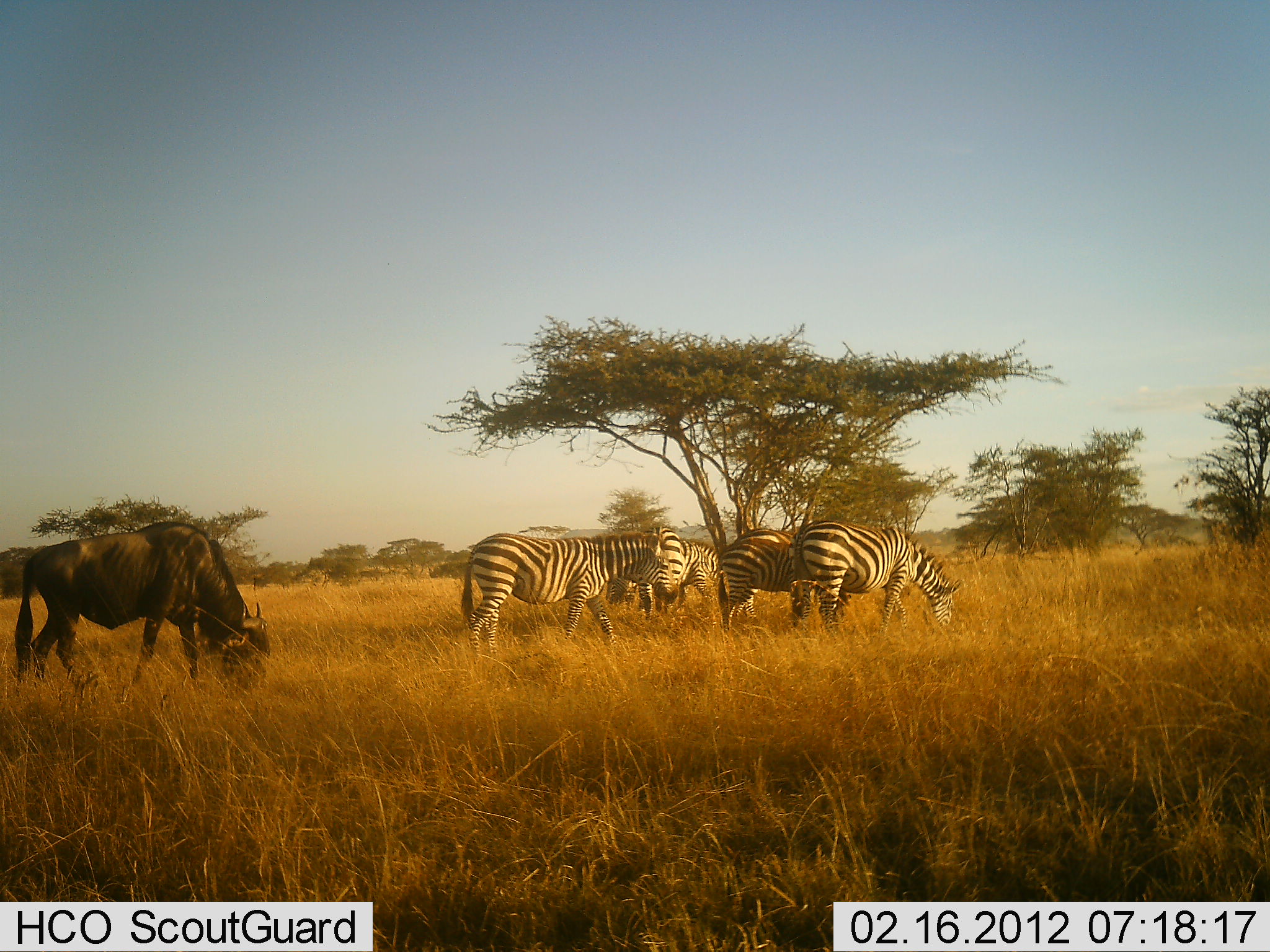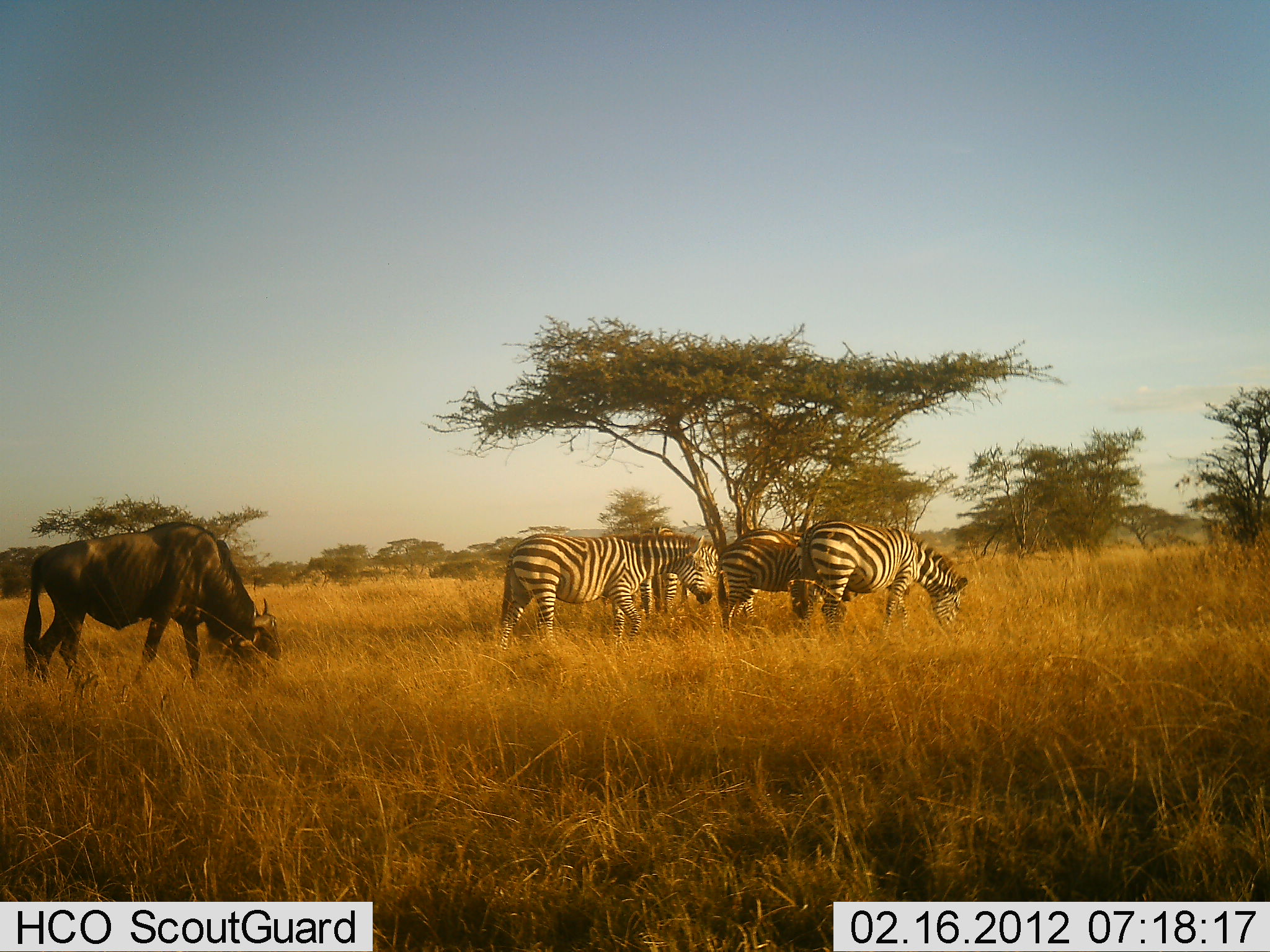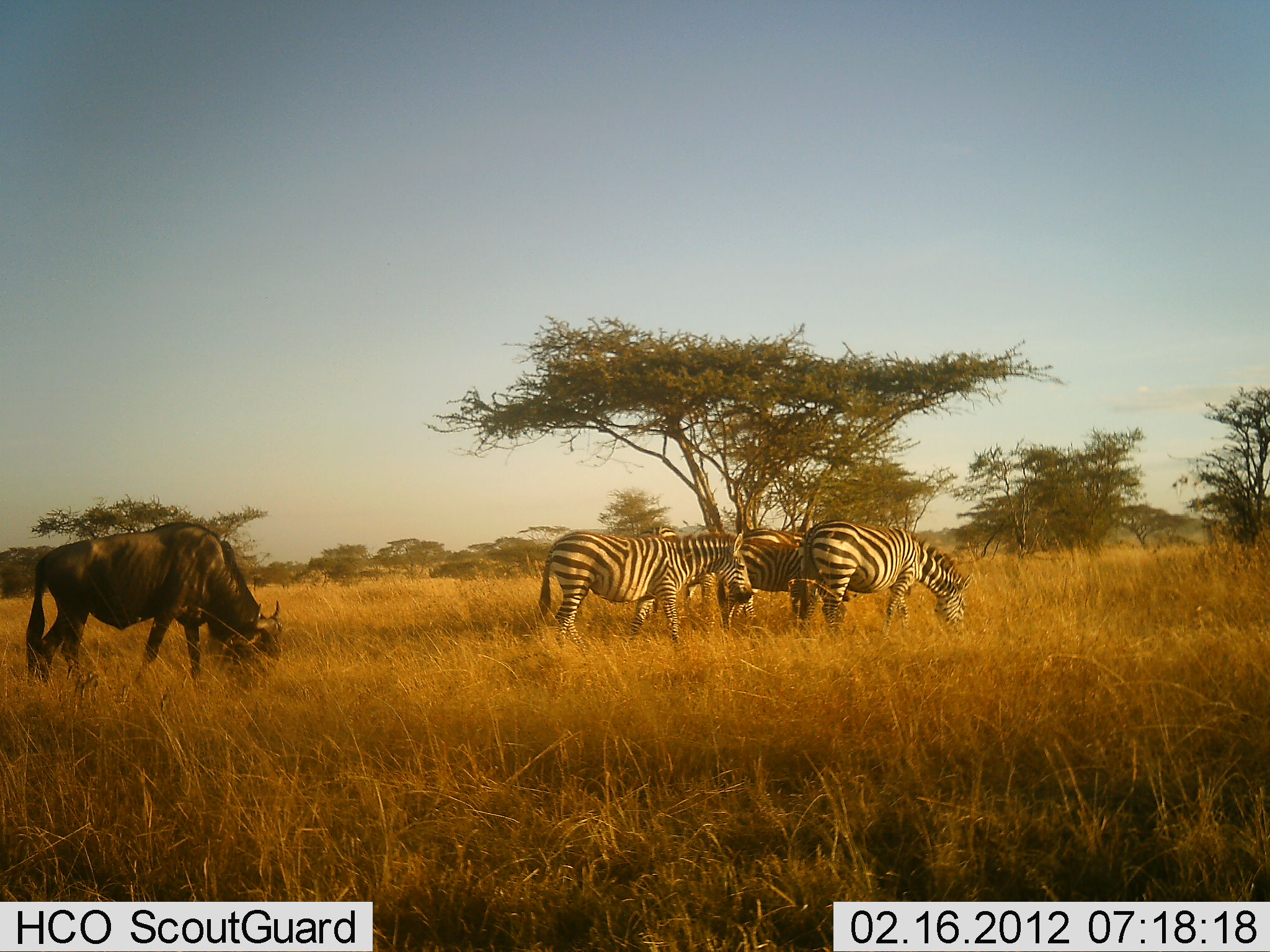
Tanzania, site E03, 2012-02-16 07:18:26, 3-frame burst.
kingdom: Animalia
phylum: Chordata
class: Mammalia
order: Artiodactyla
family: Bovidae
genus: Connochaetes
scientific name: Connochaetes taurinus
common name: blue wildebeest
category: wildebeest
Wildebeest (blue wildebeest) (Connochaetes taurinus), count 1. Behavior (volunteer vote fractions): standing 4%, resting 0%, moving 4%, interacting 0%. Young present (vote fraction): 0%. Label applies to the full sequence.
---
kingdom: Animalia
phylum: Chordata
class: Mammalia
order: Perissodactyla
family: Equidae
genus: Equus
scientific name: Equus quagga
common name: plains zebra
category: zebra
Zebra (plains zebra) (Equus quagga), count 4. Behavior (volunteer vote fractions): standing 26%, resting 3%, moving 35%, interacting 0%. Young present (vote fraction): 0%. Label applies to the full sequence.